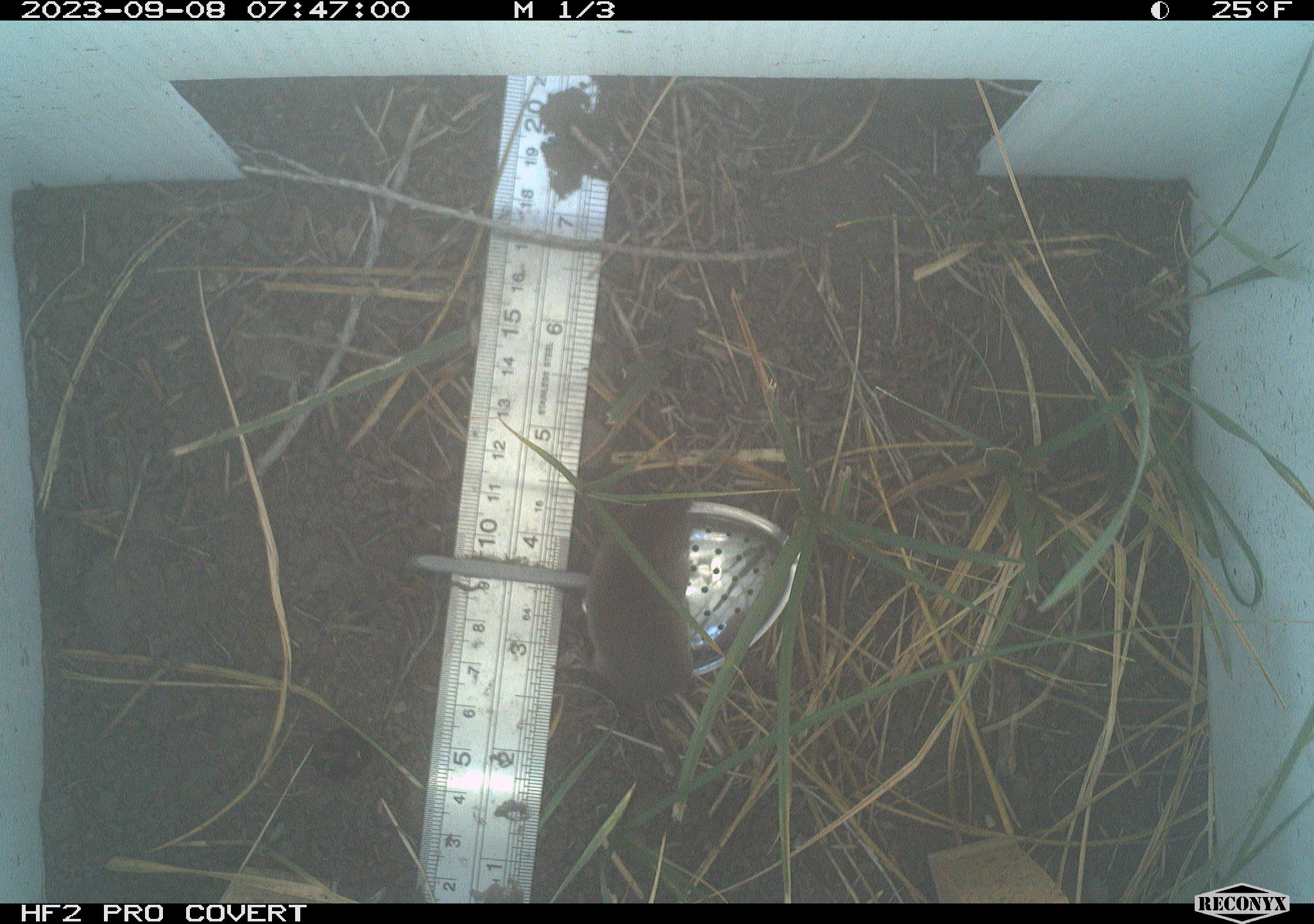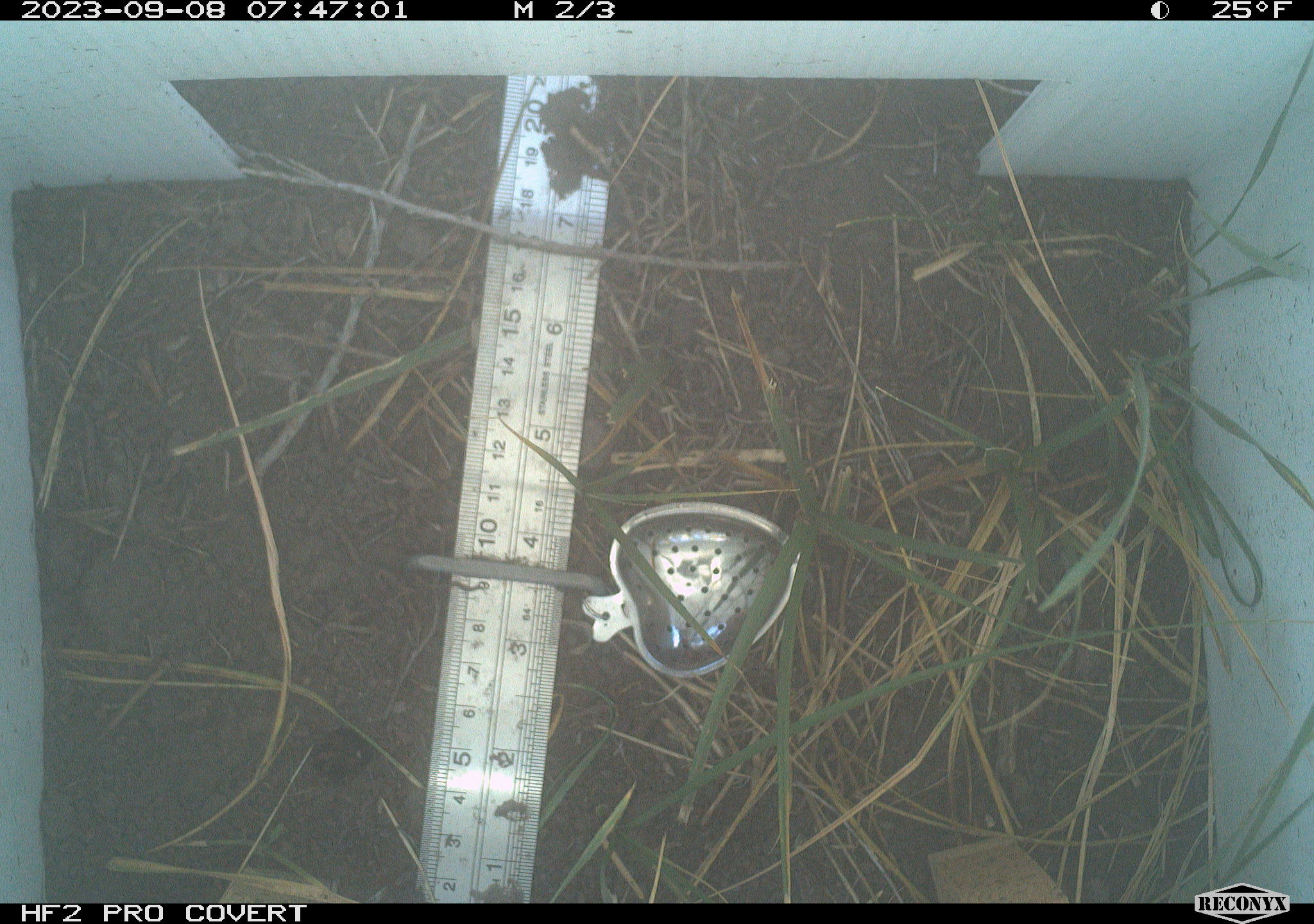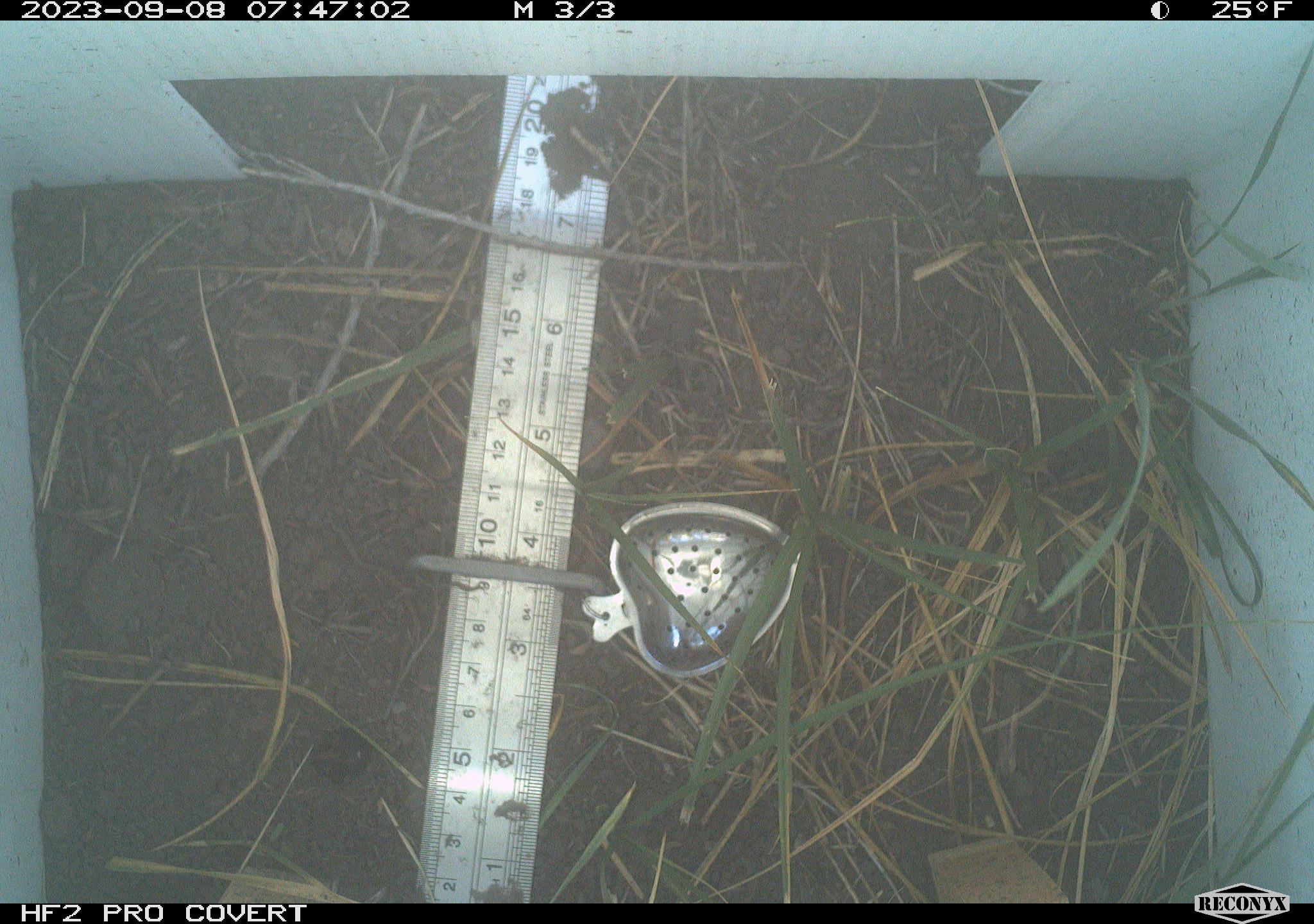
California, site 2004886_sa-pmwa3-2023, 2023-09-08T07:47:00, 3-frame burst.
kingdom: Animalia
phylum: Chordata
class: Mammalia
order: Eulipotyphla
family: Soricidae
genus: Sorex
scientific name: Sorex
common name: long-tailed shrew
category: sorex species